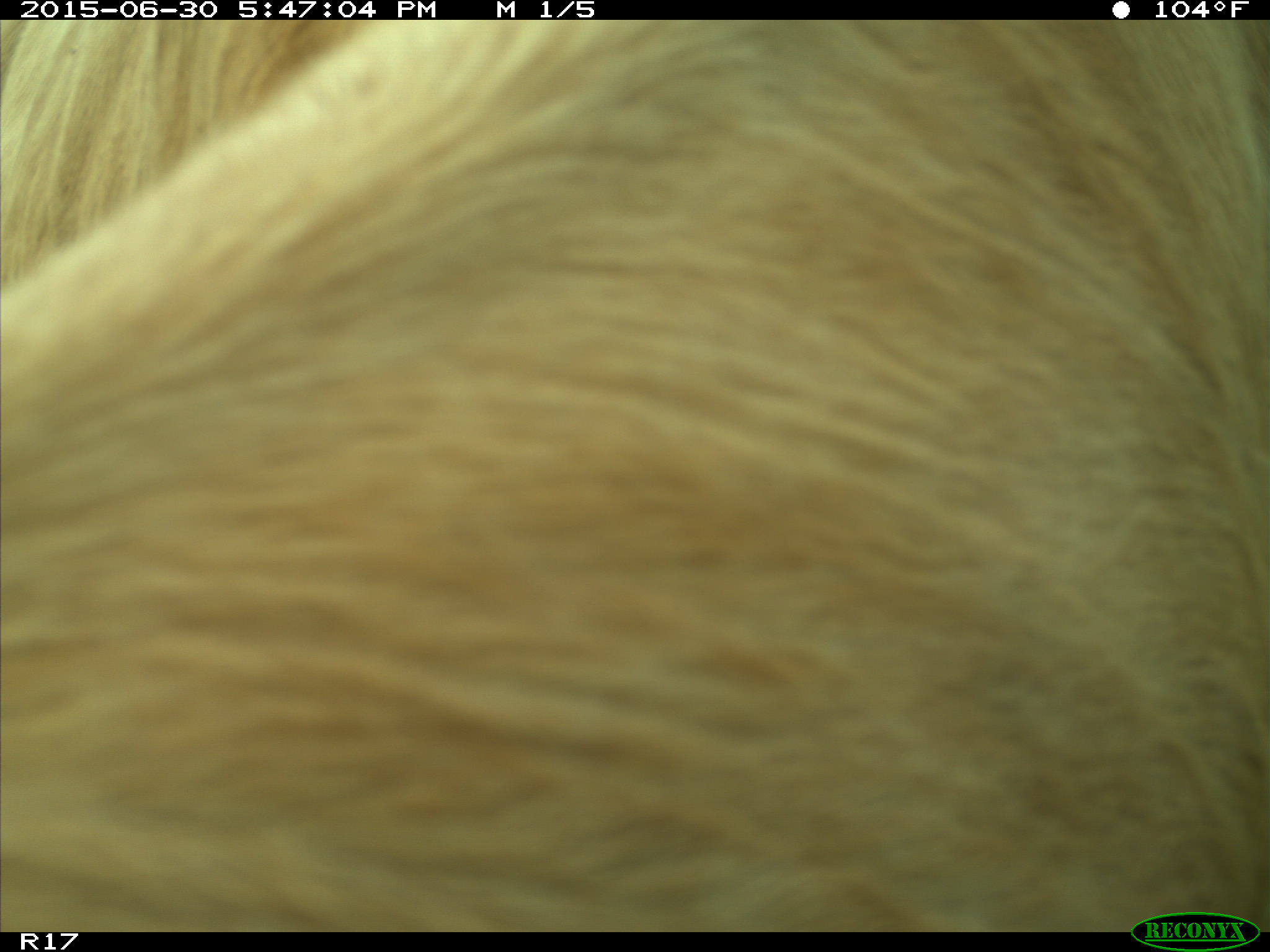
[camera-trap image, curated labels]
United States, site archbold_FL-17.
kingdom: Animalia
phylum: Chordata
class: Mammalia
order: Artiodactyla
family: Bovidae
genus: Bos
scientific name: Bos taurus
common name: domestic cow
Bos taurus (domestic cow).